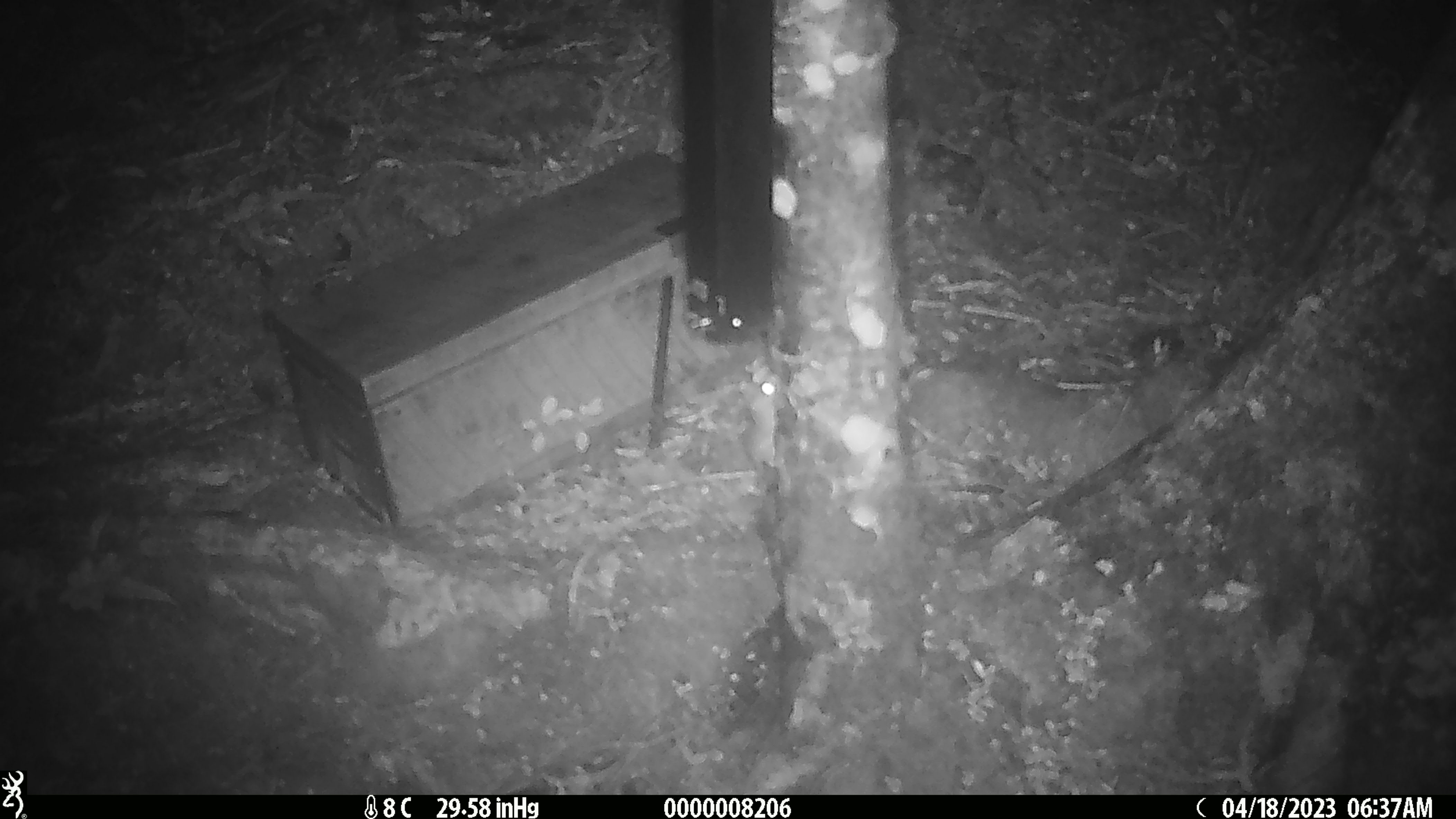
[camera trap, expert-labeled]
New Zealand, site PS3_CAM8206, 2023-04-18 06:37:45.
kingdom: Animalia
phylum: Chordata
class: Mammalia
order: Rodentia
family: Muridae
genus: Mus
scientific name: Mus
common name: mouse